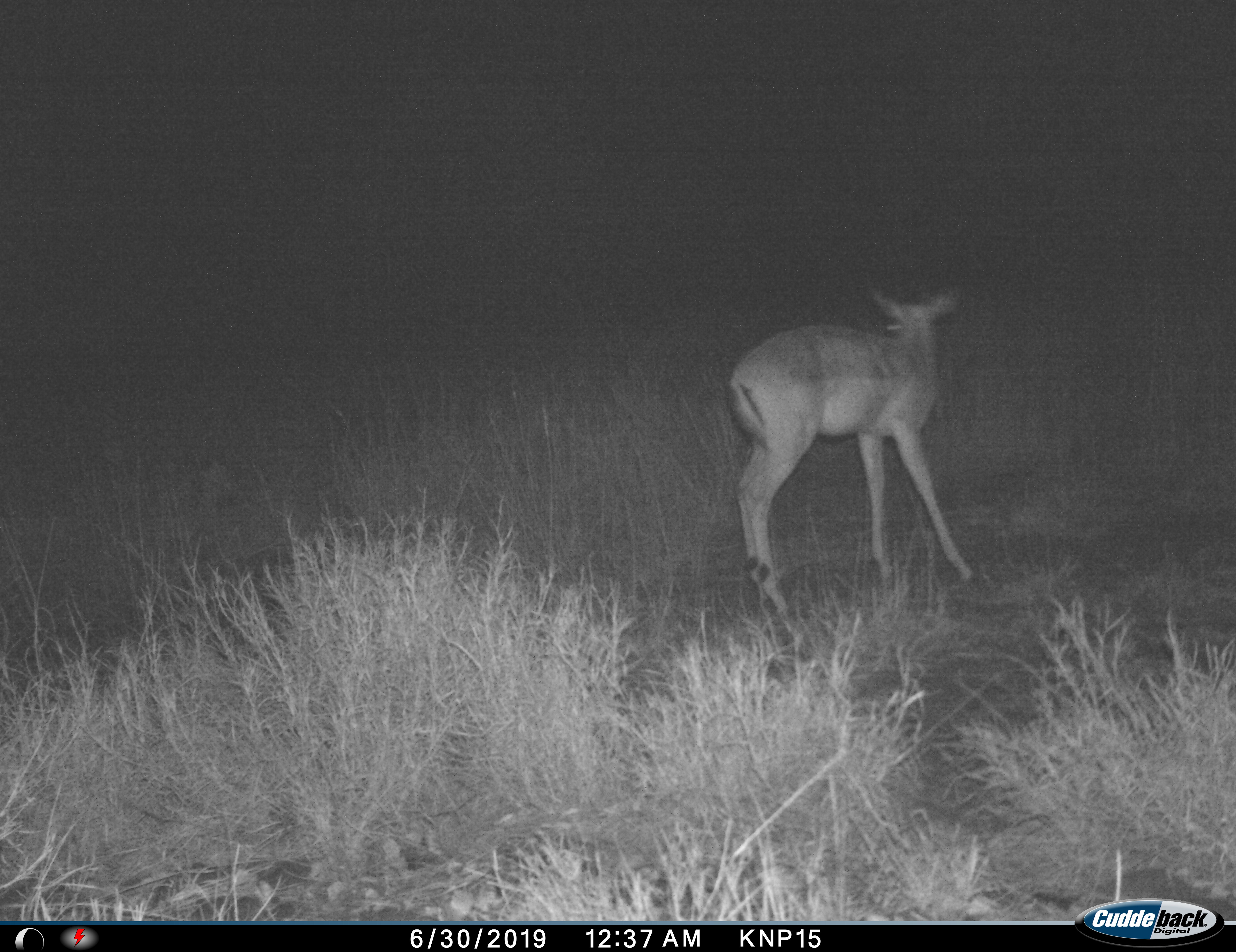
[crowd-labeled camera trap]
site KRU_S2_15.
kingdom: Animalia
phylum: Chordata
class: Mammalia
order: Artiodactyla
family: Bovidae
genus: Aepyceros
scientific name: Aepyceros melampus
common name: impala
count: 1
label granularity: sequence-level